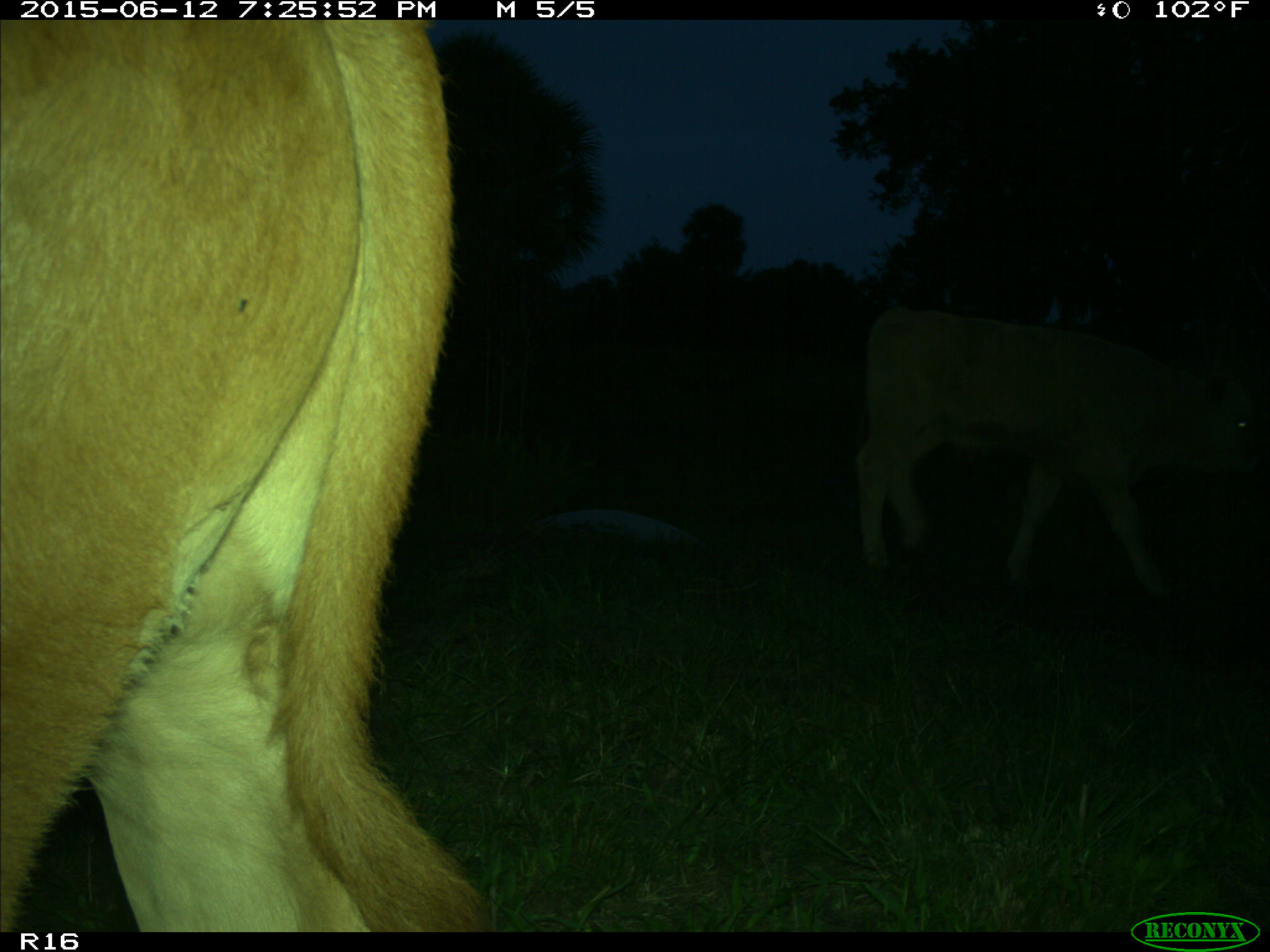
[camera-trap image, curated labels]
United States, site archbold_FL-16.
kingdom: Animalia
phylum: Chordata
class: Mammalia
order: Artiodactyla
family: Bovidae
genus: Bos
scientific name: Bos taurus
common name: domestic cow